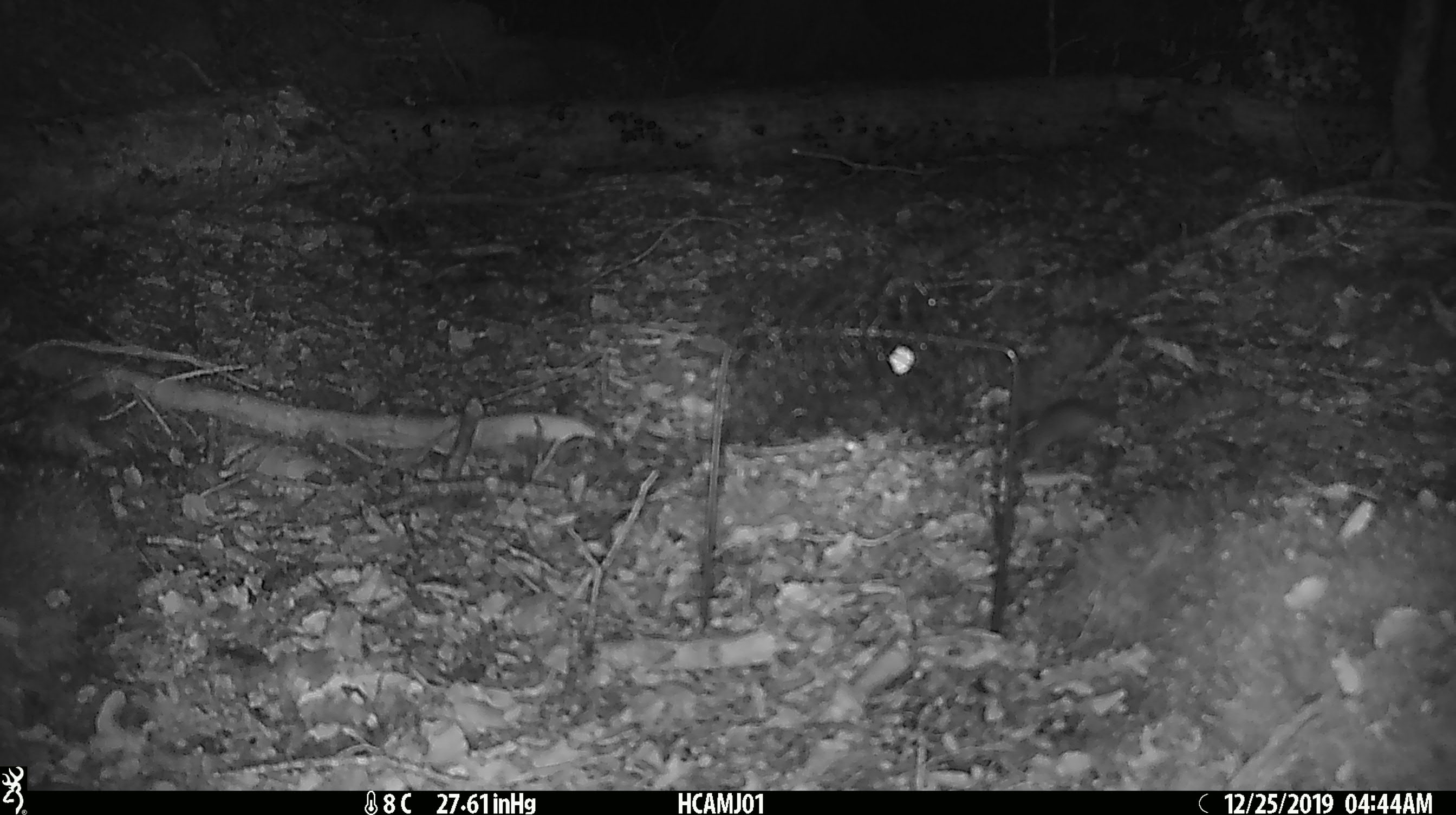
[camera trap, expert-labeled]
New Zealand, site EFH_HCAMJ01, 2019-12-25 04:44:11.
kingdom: Animalia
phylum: Chordata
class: Mammalia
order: Rodentia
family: Muridae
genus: Mus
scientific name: Mus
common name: mouse